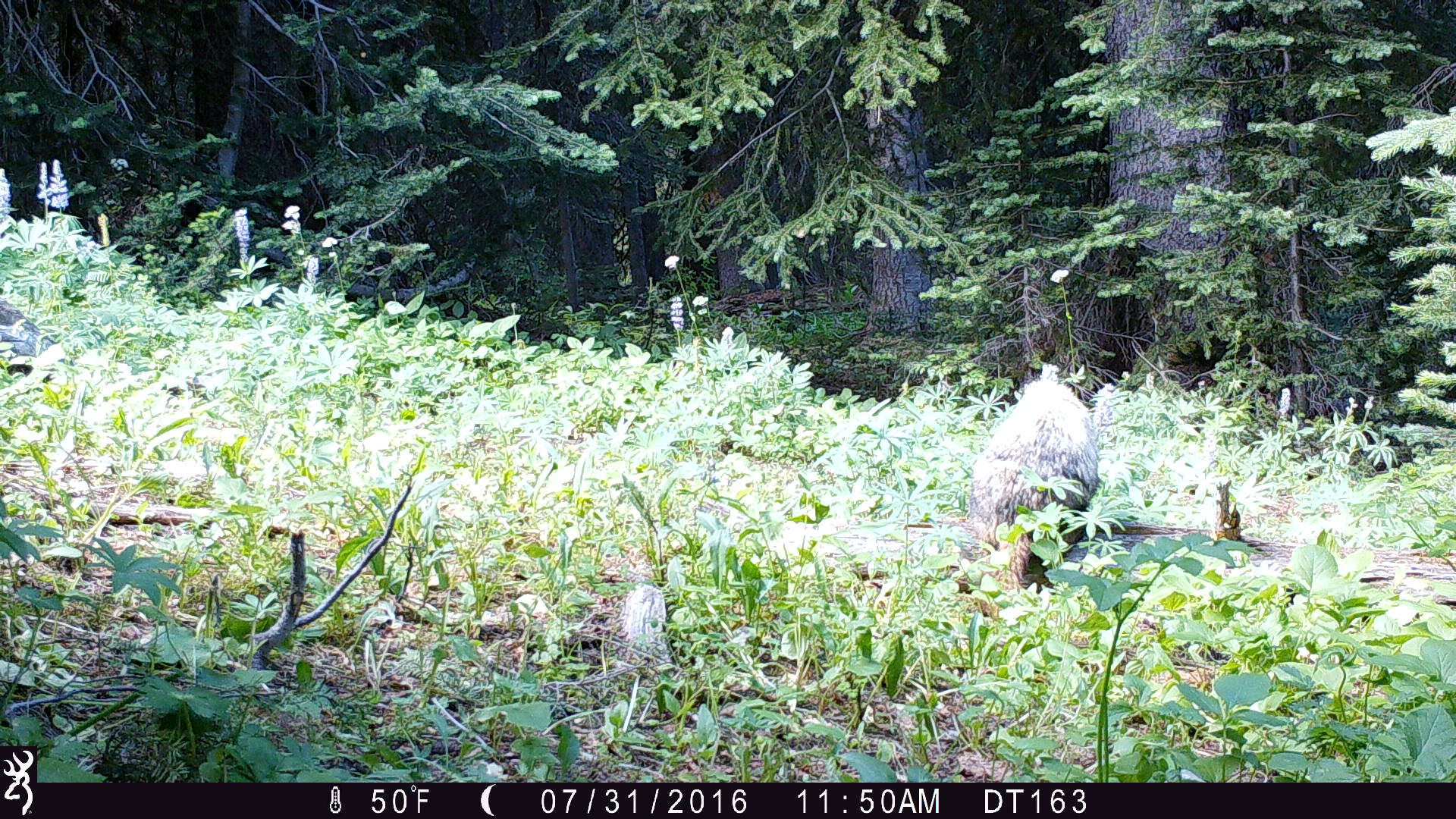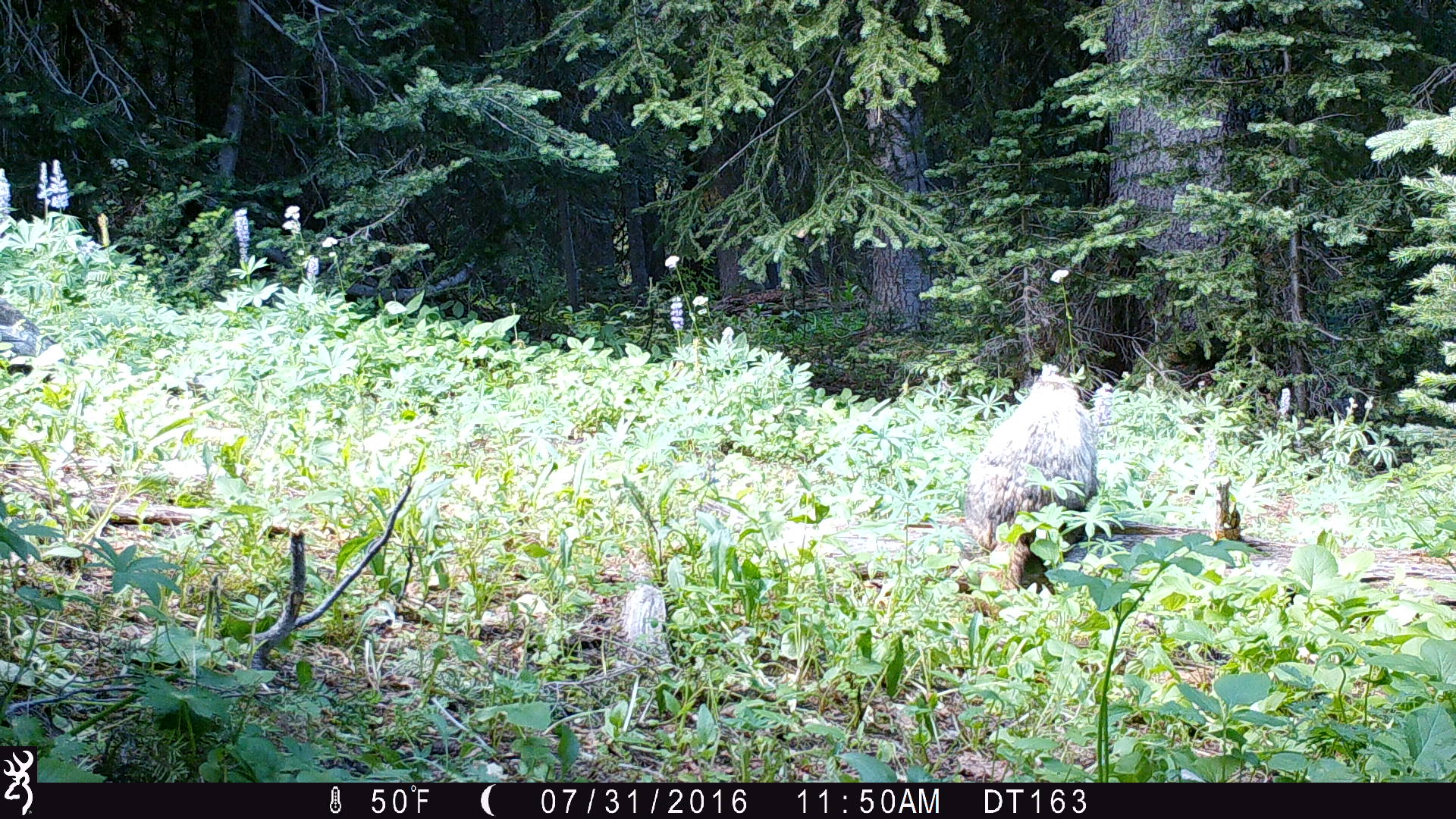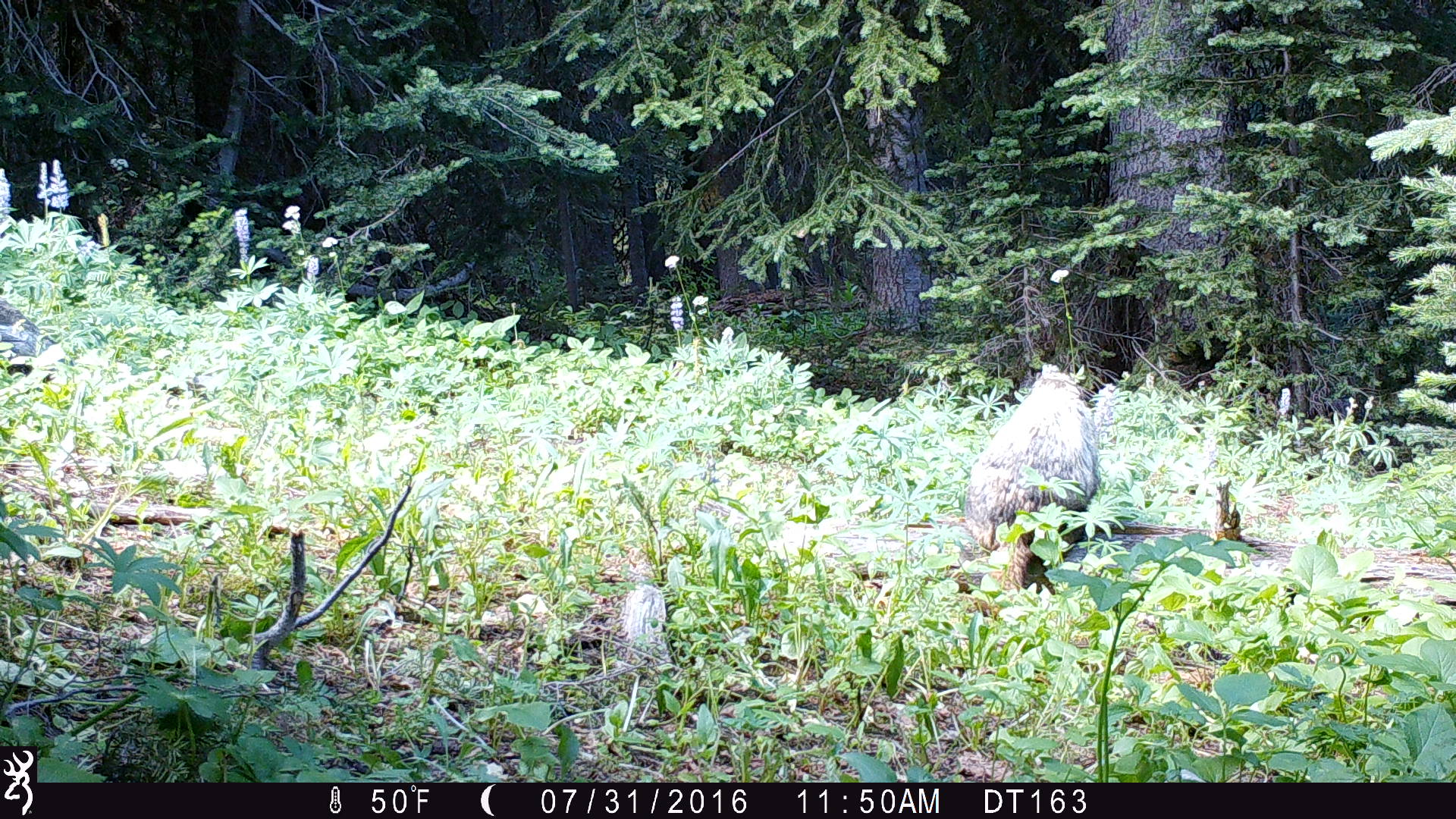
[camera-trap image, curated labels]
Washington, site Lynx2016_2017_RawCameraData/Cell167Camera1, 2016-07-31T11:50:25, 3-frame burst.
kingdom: Animalia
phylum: Chordata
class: Mammalia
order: Rodentia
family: Sciuridae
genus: Marmota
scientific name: Marmota caligata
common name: hoary marmot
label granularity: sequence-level